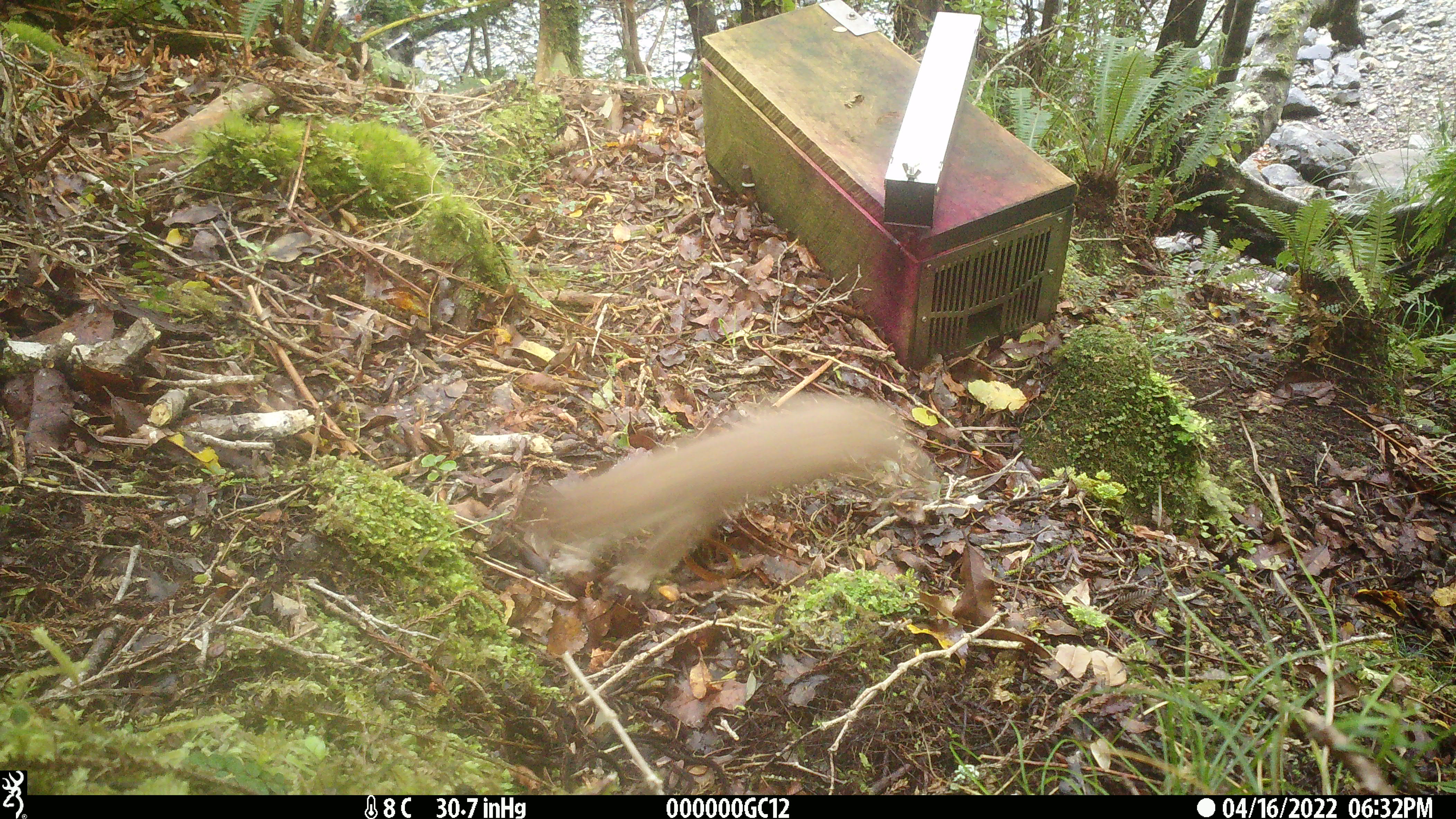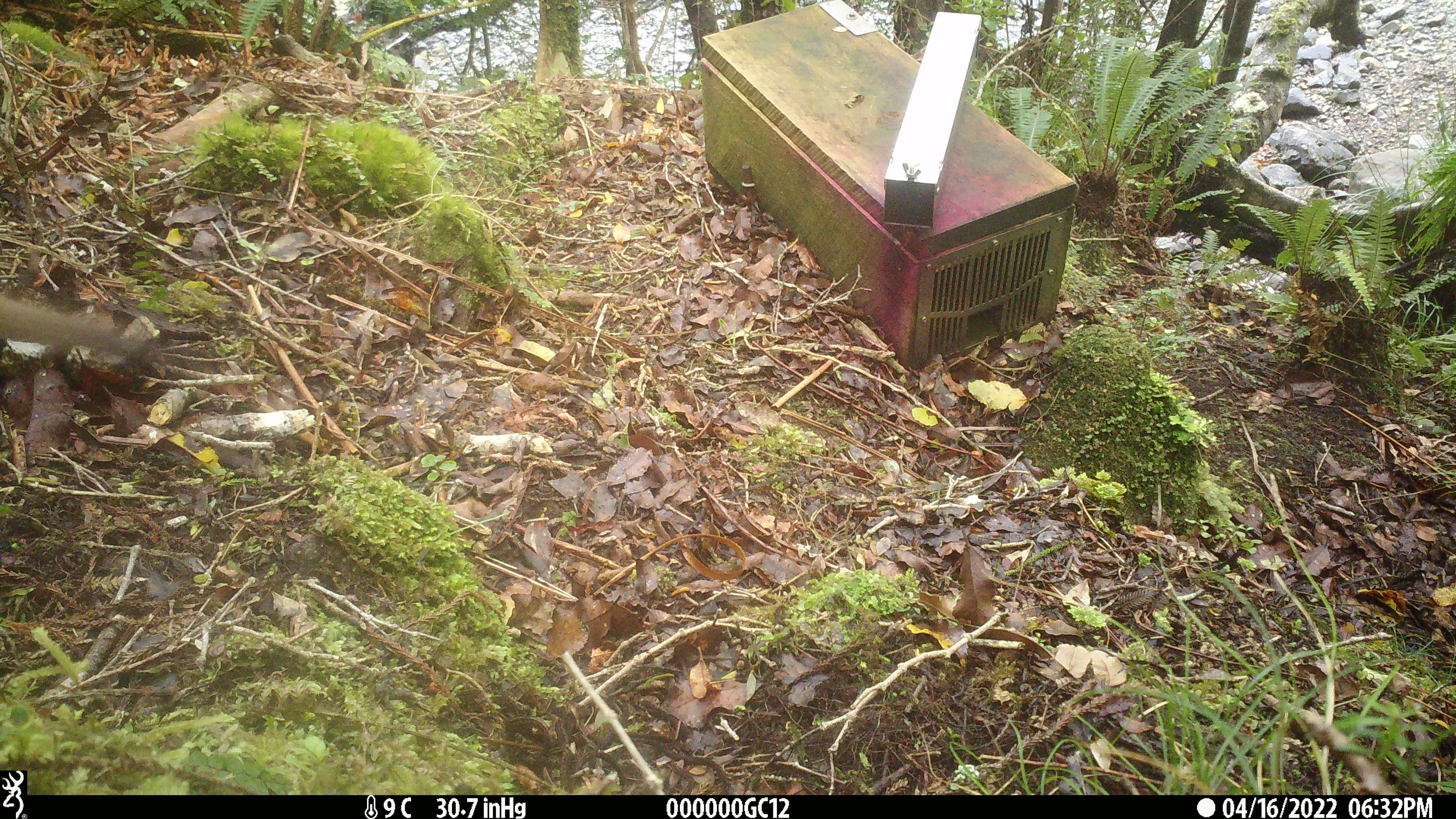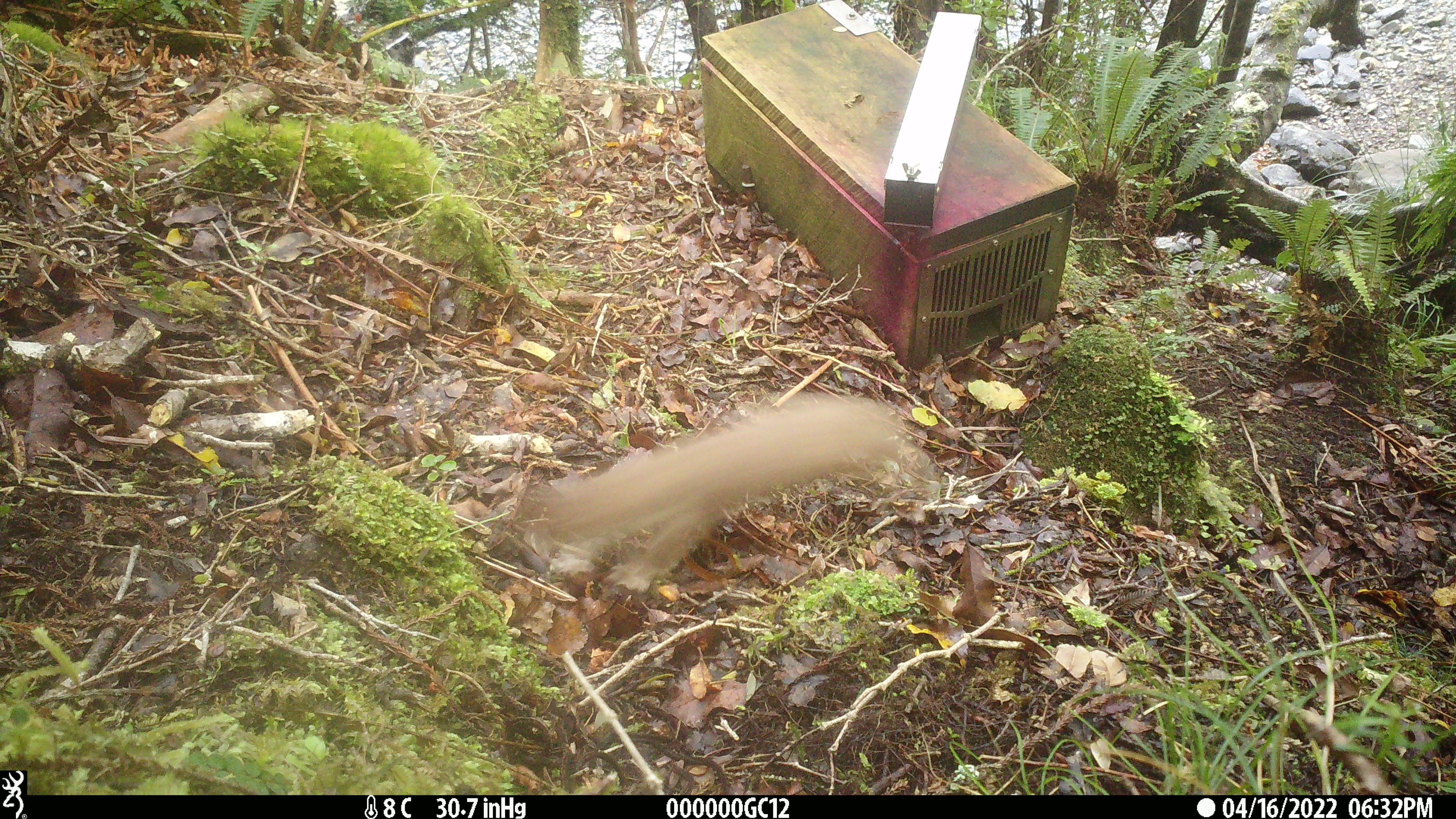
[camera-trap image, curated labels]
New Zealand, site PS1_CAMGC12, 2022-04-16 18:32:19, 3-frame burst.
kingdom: Animalia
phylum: Chordata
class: Mammalia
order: Carnivora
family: Mustelidae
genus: Mustela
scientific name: Mustela erminea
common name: stoat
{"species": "stoat (Mustela erminea)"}